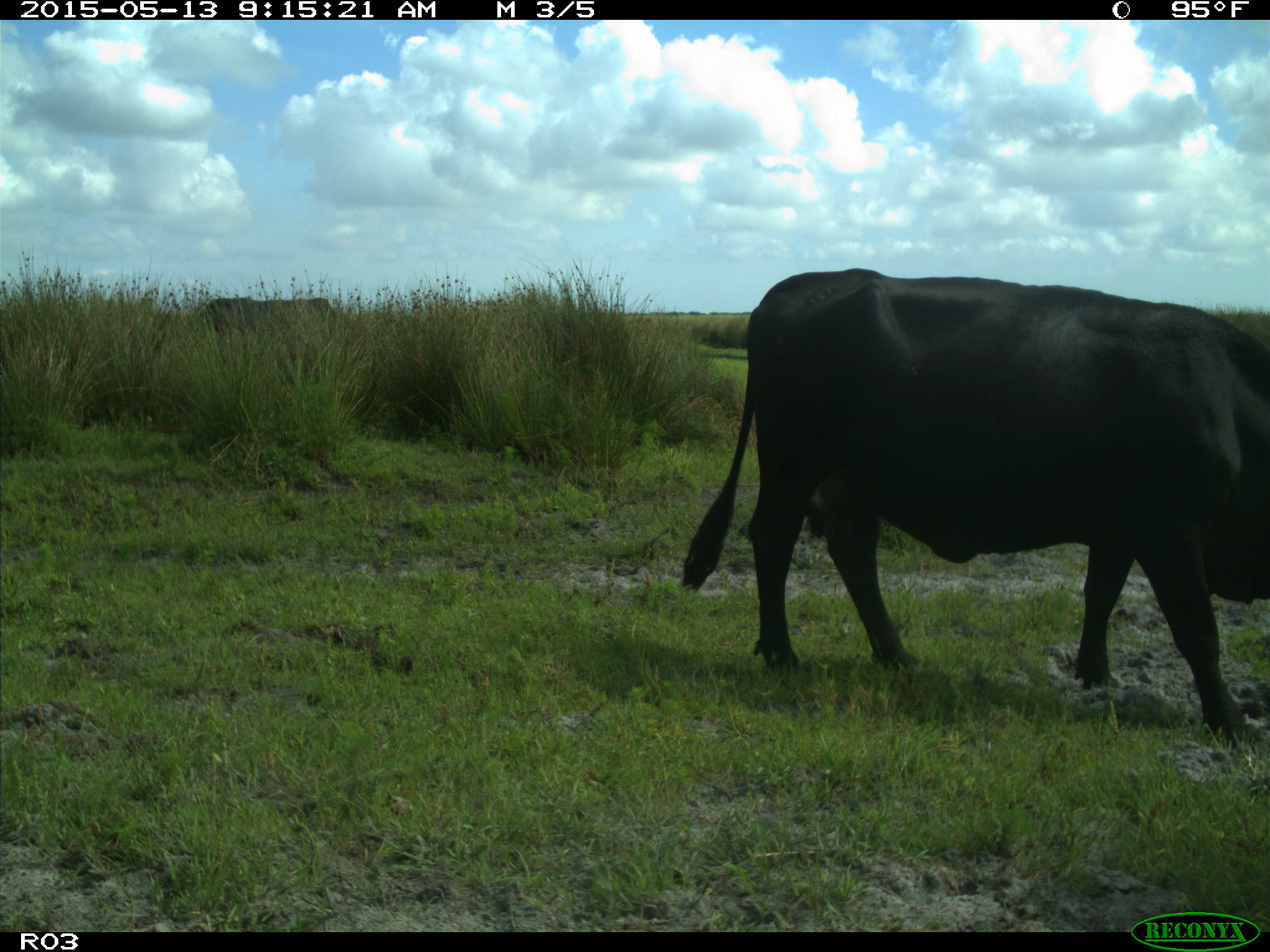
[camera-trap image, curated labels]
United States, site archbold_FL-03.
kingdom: Animalia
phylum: Chordata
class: Mammalia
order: Artiodactyla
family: Bovidae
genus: Bos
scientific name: Bos taurus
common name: domestic cow